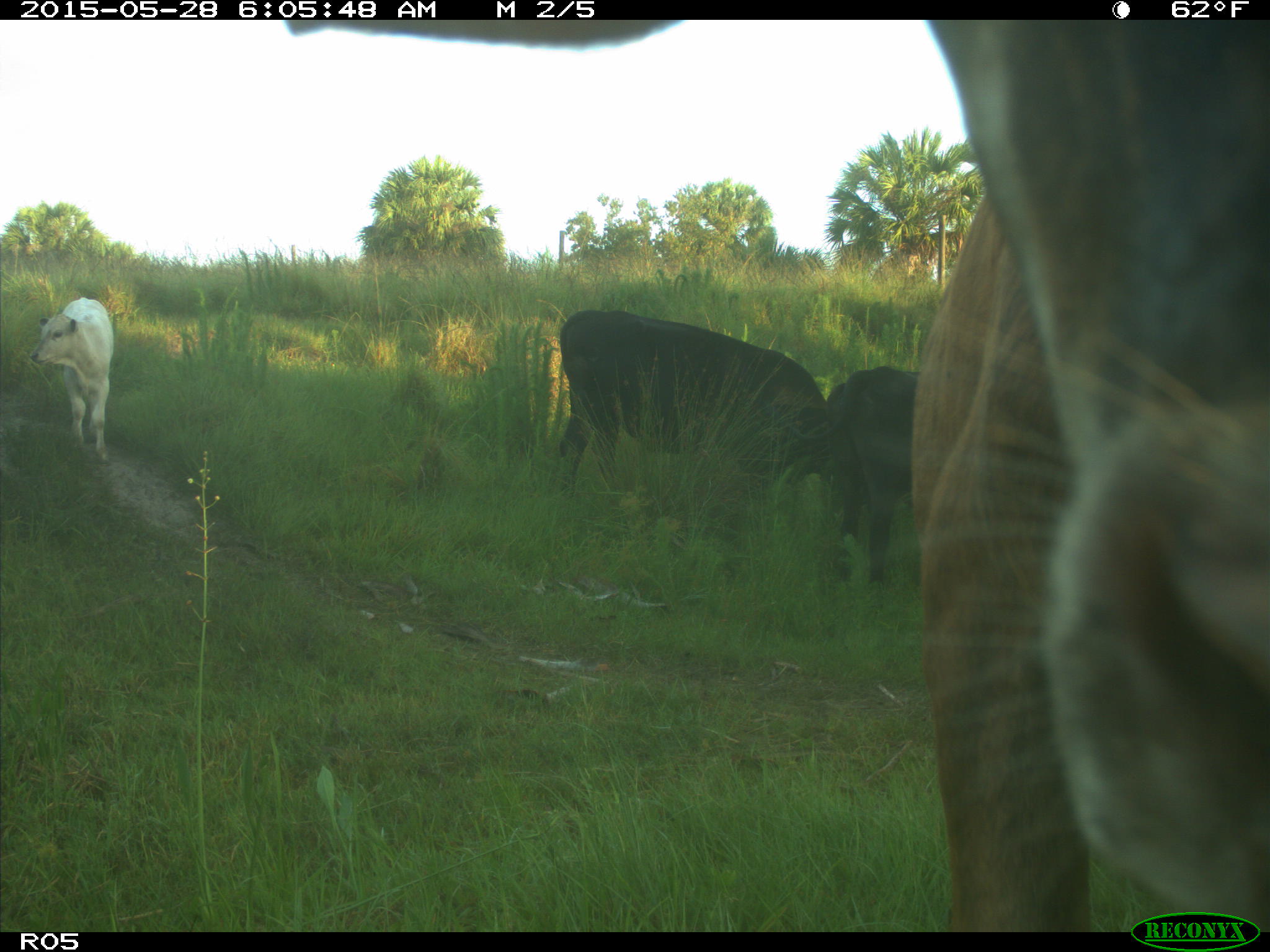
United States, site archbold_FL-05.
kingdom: Animalia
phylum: Chordata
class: Mammalia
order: Artiodactyla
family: Bovidae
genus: Bos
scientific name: Bos taurus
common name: domestic cow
Bos taurus (domestic cow).